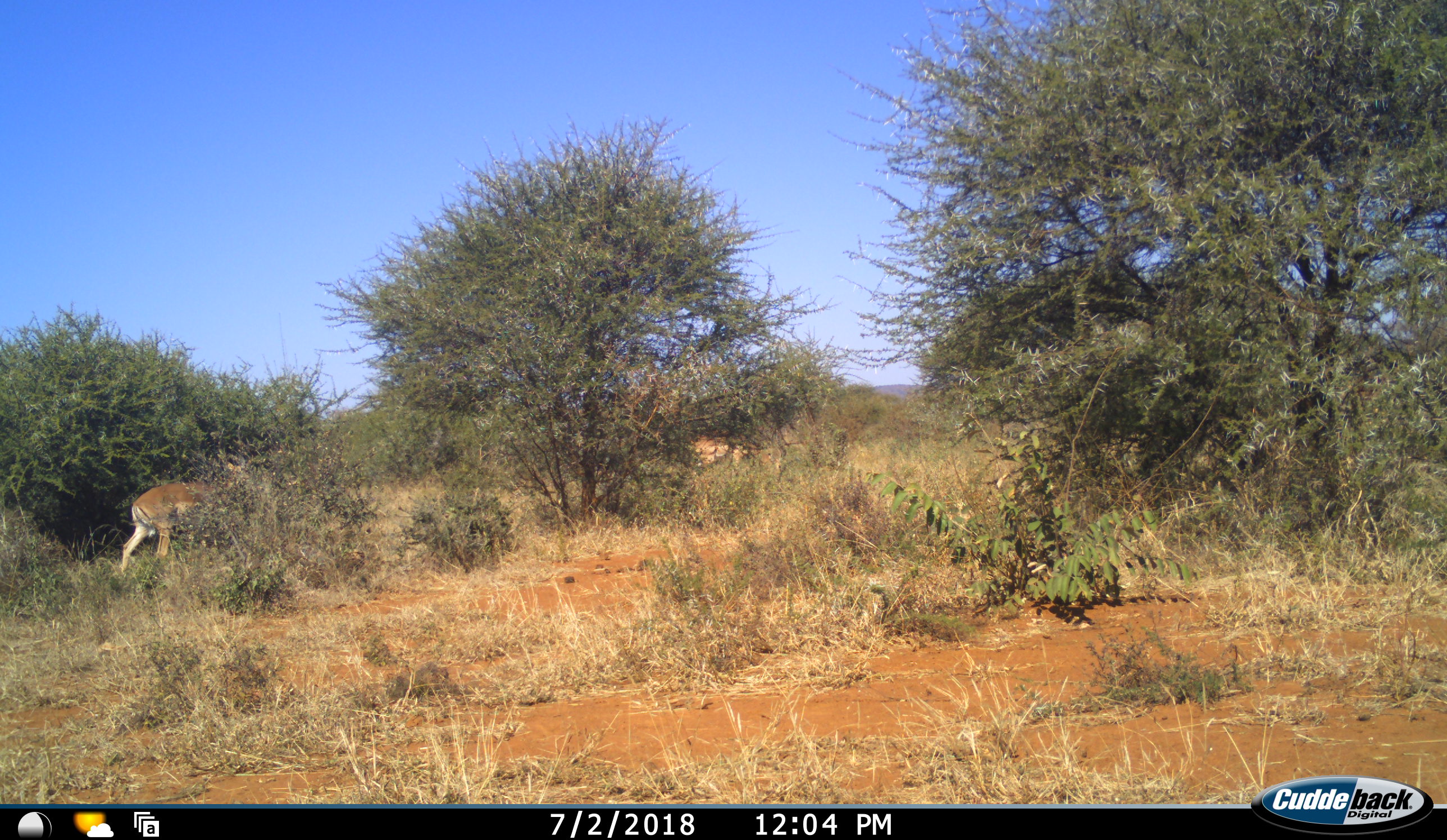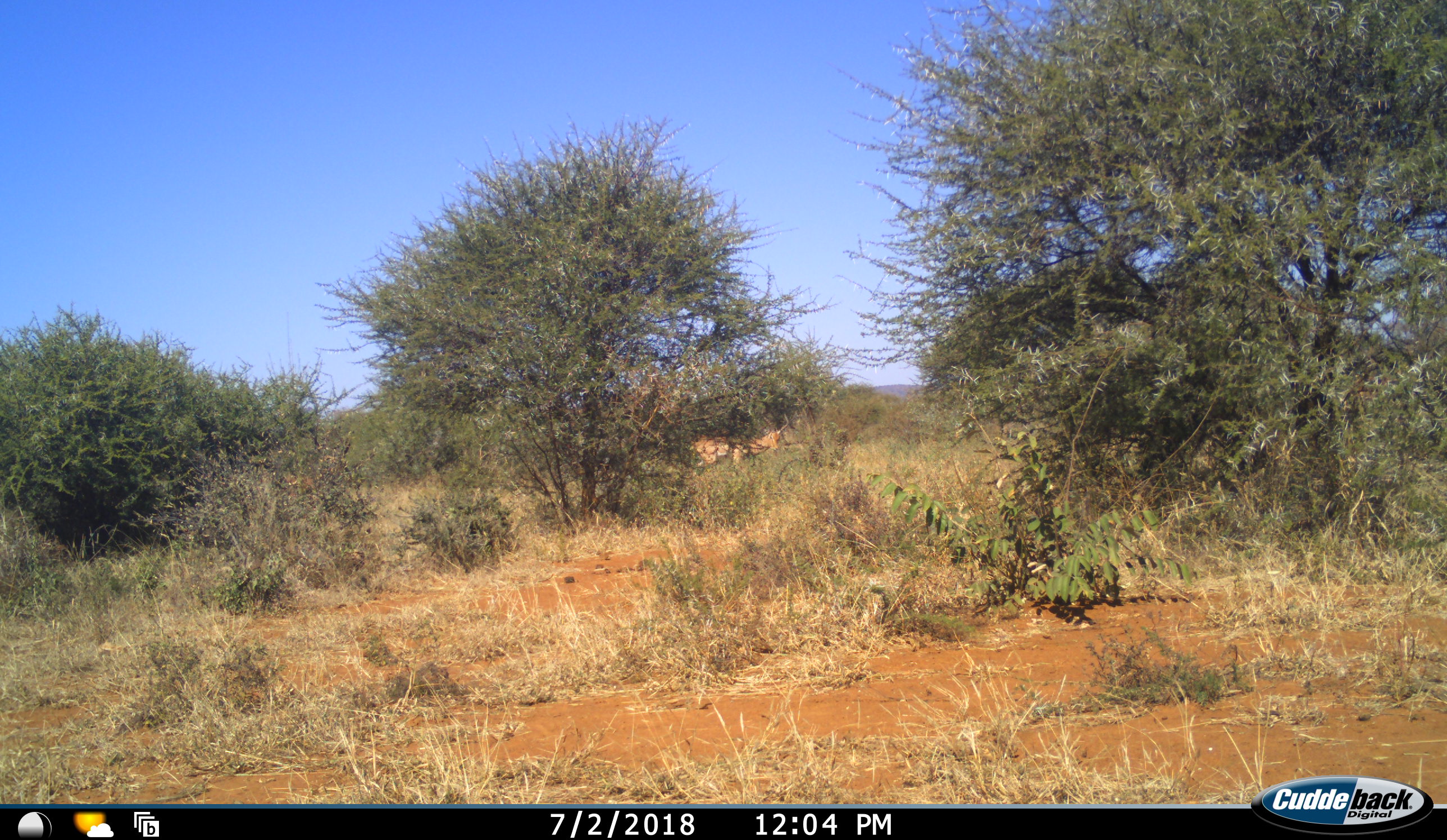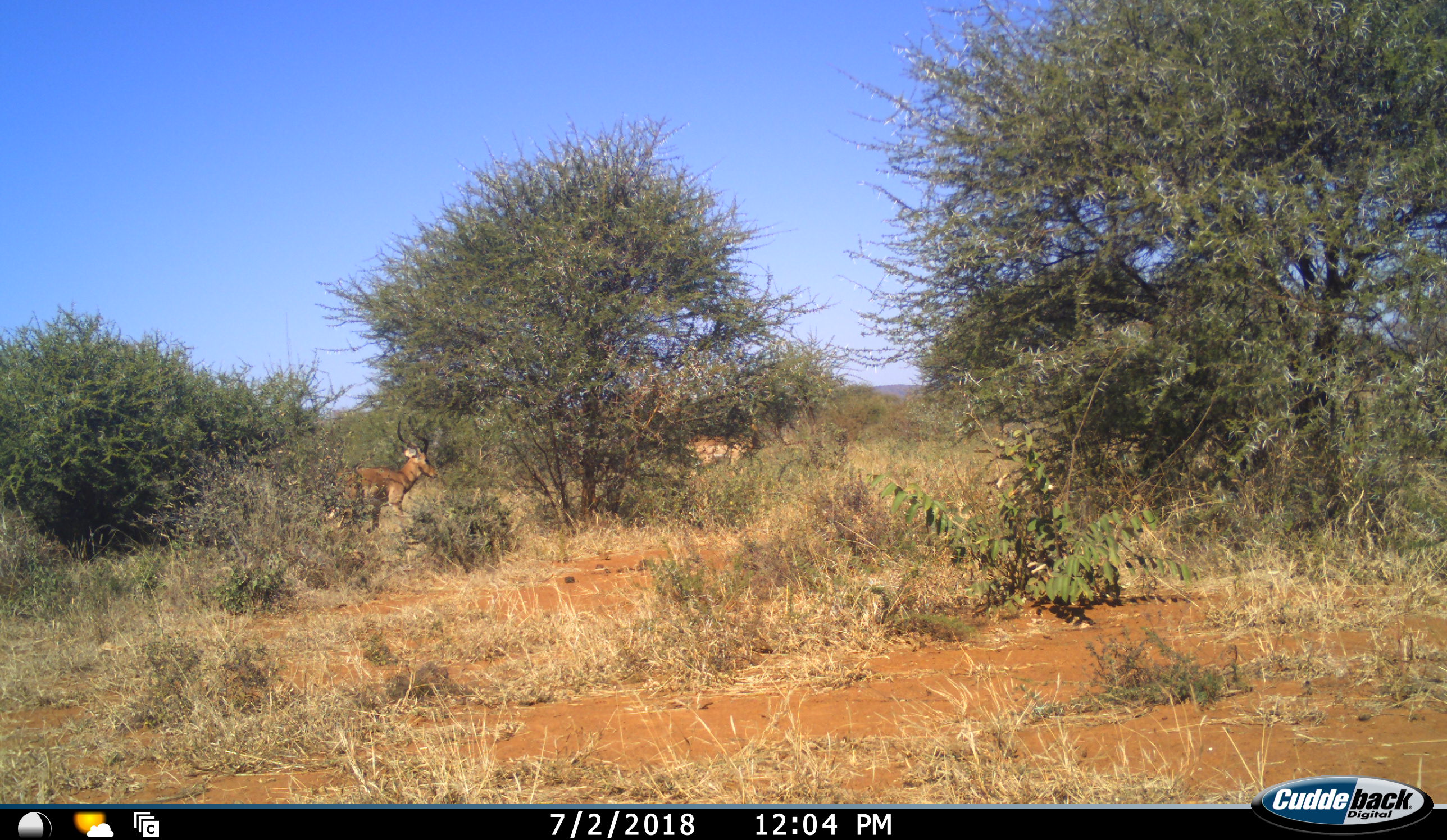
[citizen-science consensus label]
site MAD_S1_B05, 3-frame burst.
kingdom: Animalia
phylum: Chordata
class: Mammalia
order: Artiodactyla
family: Bovidae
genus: Aepyceros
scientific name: Aepyceros melampus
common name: impala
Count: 2.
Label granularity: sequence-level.